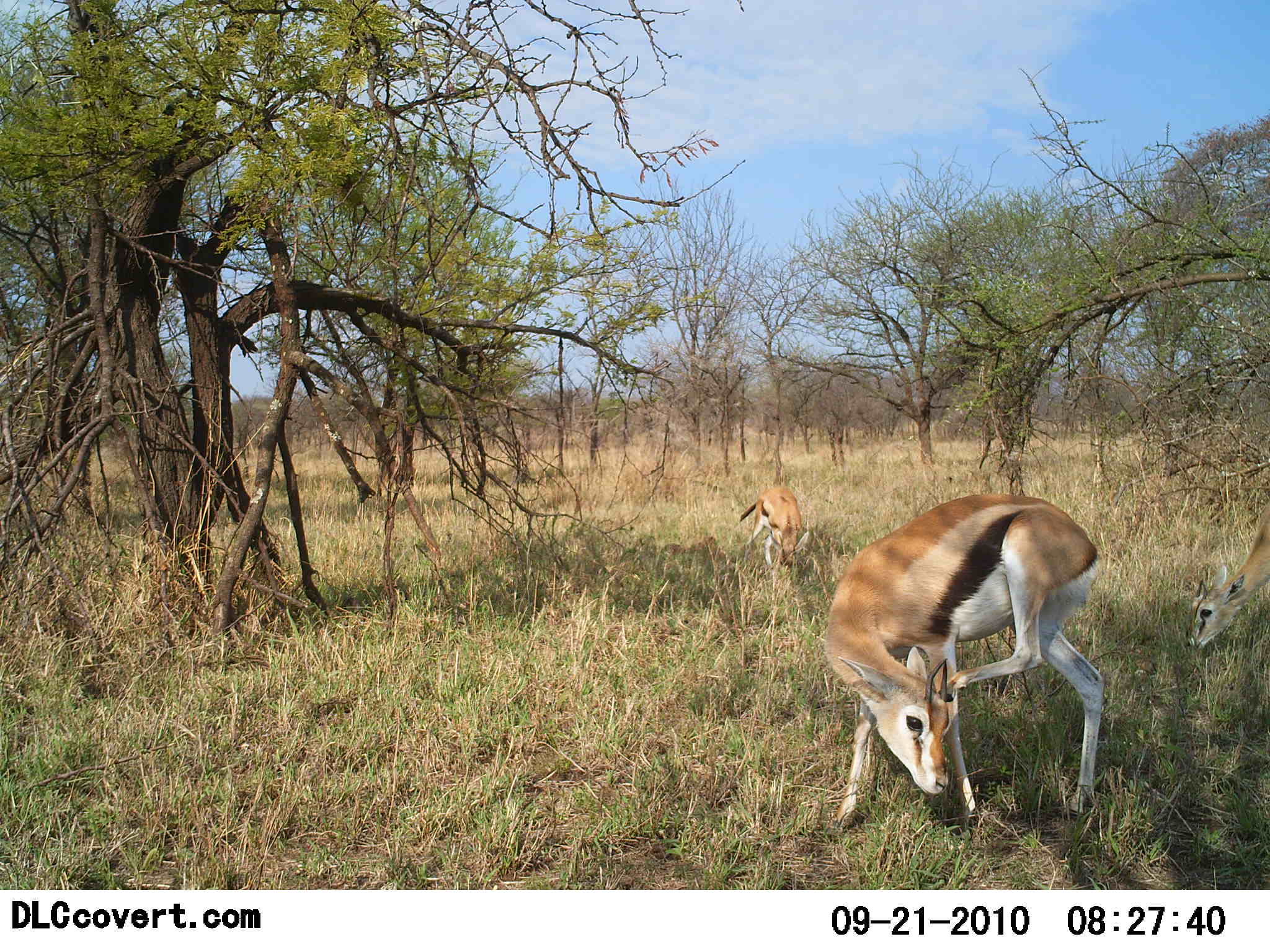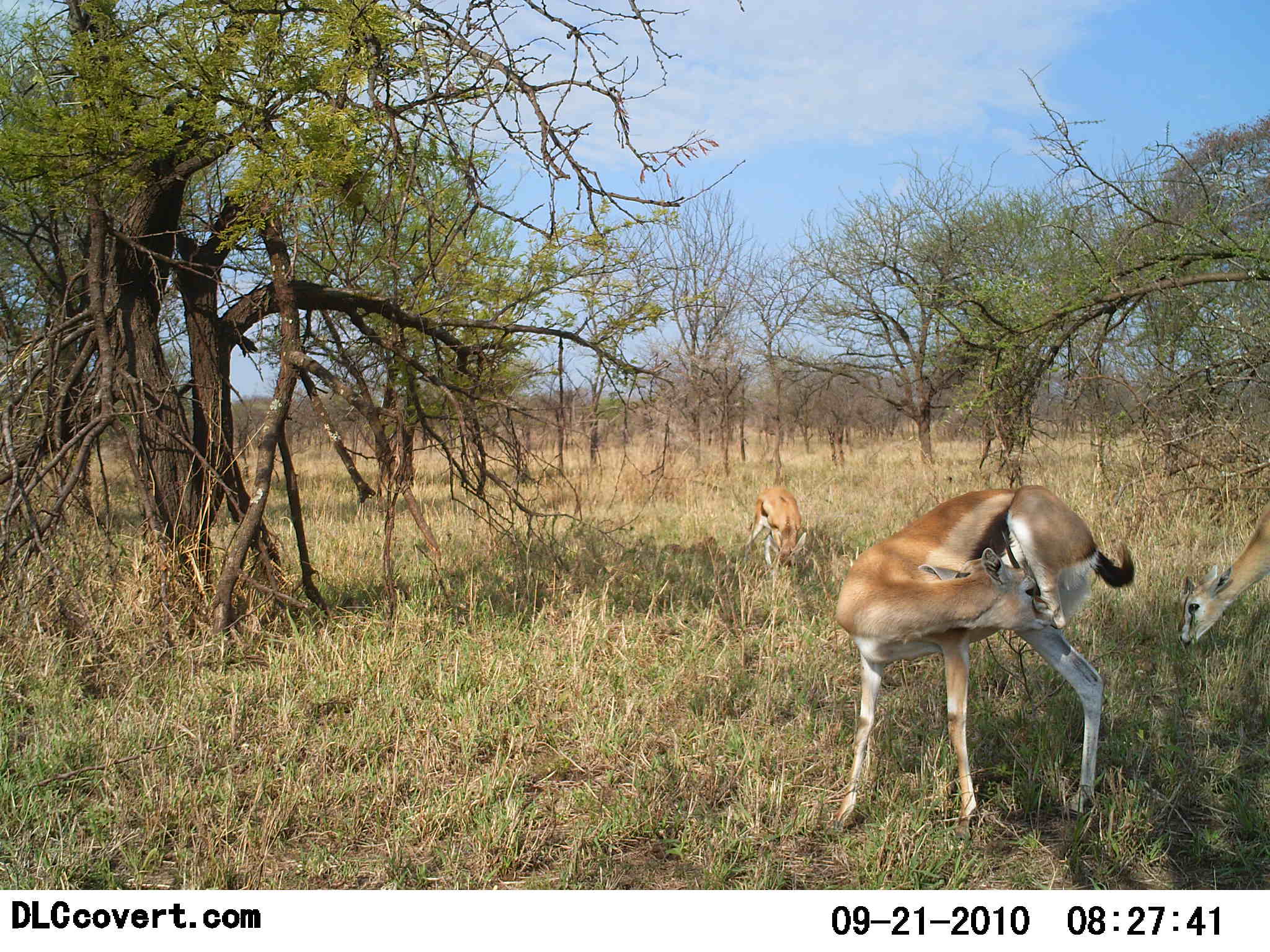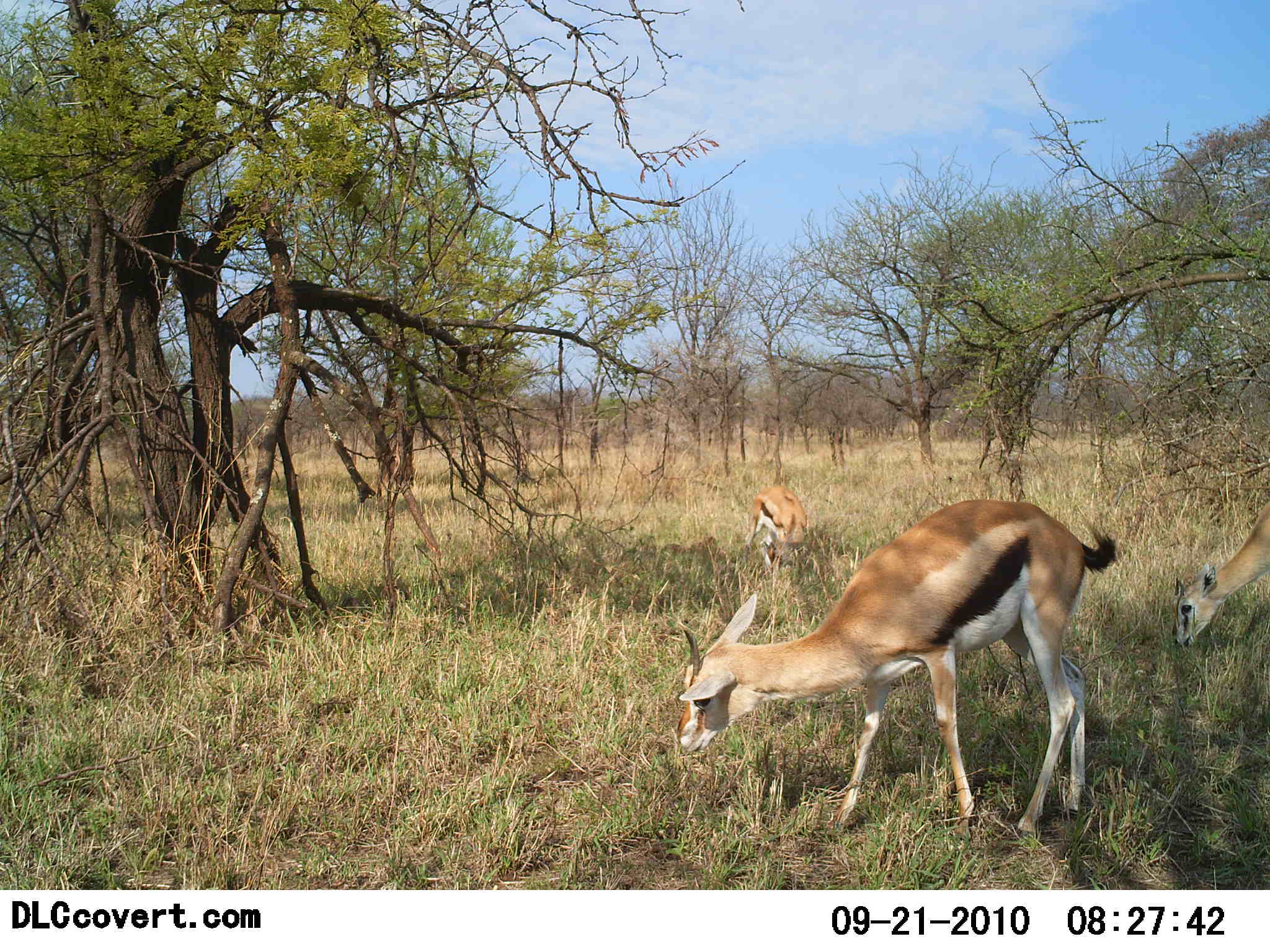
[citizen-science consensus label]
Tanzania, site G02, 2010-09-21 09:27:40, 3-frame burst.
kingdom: Animalia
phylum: Chordata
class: Mammalia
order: Artiodactyla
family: Bovidae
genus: Eudorcas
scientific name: Eudorcas thomsonii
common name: thomson's gazelle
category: gazellethomsons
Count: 3.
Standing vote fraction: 80%.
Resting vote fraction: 7%.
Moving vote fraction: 33%.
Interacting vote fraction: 0%.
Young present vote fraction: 0%.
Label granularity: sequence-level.